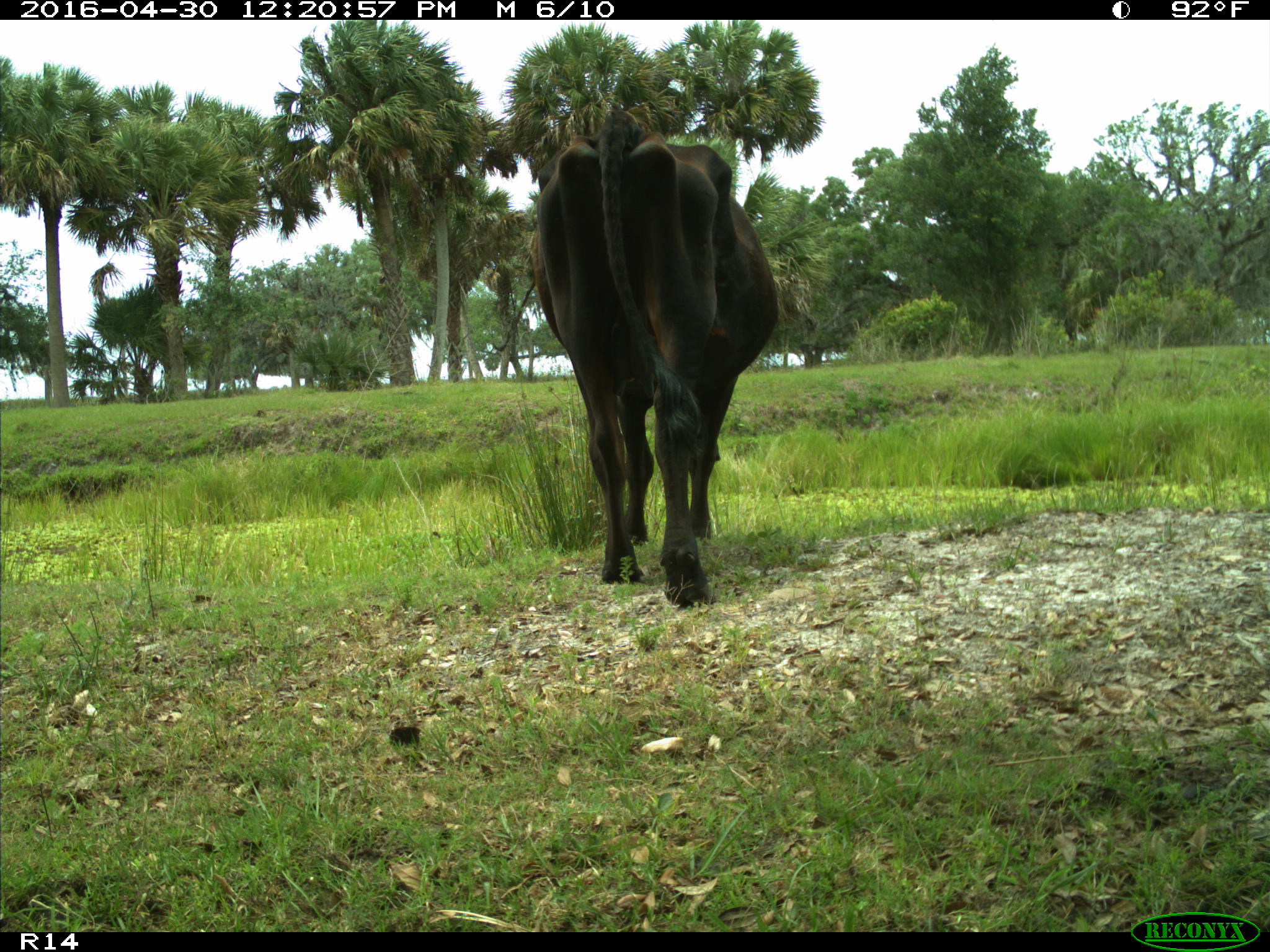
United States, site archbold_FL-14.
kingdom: Animalia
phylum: Chordata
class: Mammalia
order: Artiodactyla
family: Bovidae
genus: Bos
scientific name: Bos taurus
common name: domestic cow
Bos taurus (domestic cow).